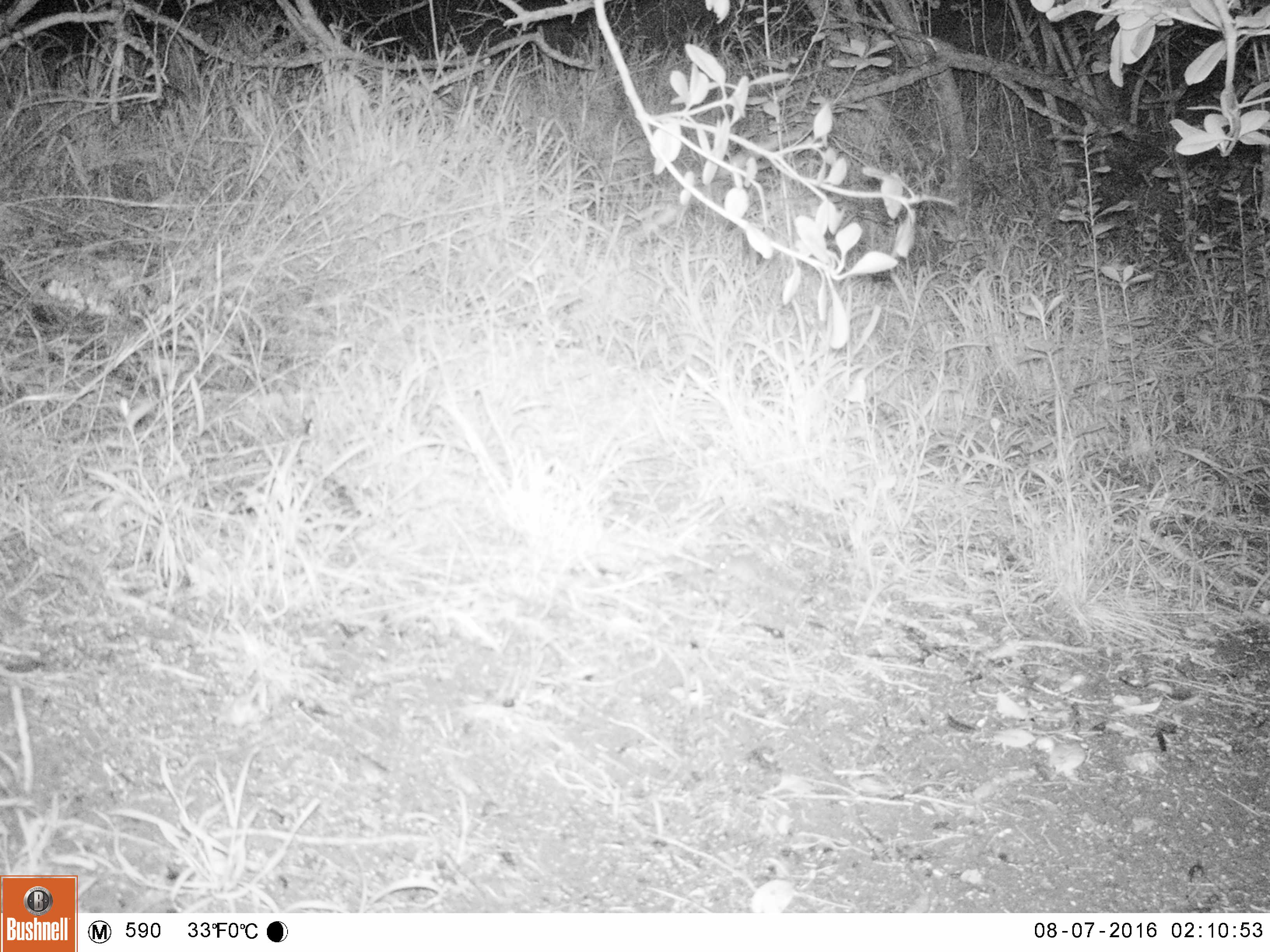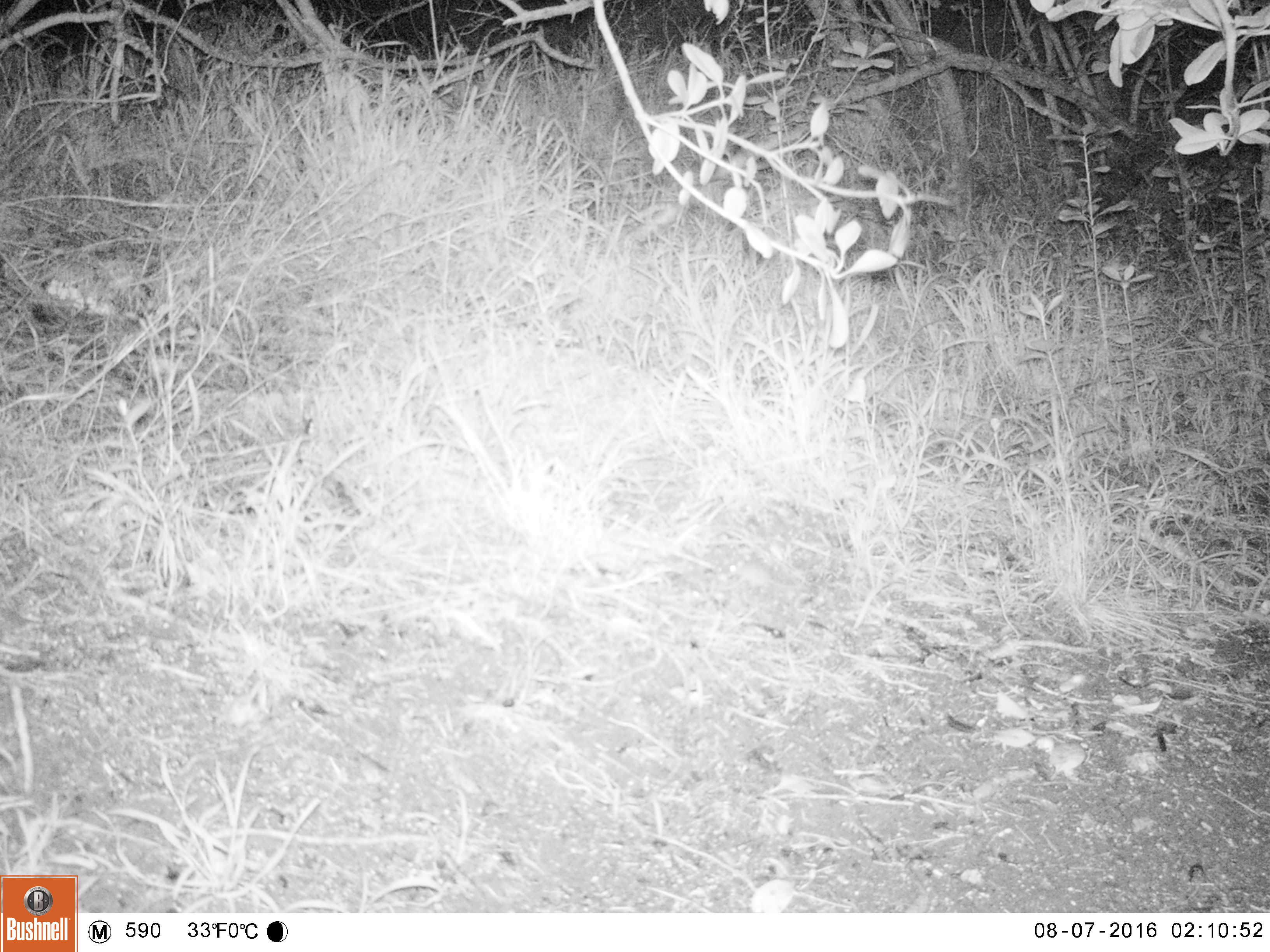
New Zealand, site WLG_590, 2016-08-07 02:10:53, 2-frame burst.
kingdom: Animalia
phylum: Chordata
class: Mammalia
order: Rodentia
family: Muridae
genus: Mus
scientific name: Mus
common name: mouse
Mouse (Mus).